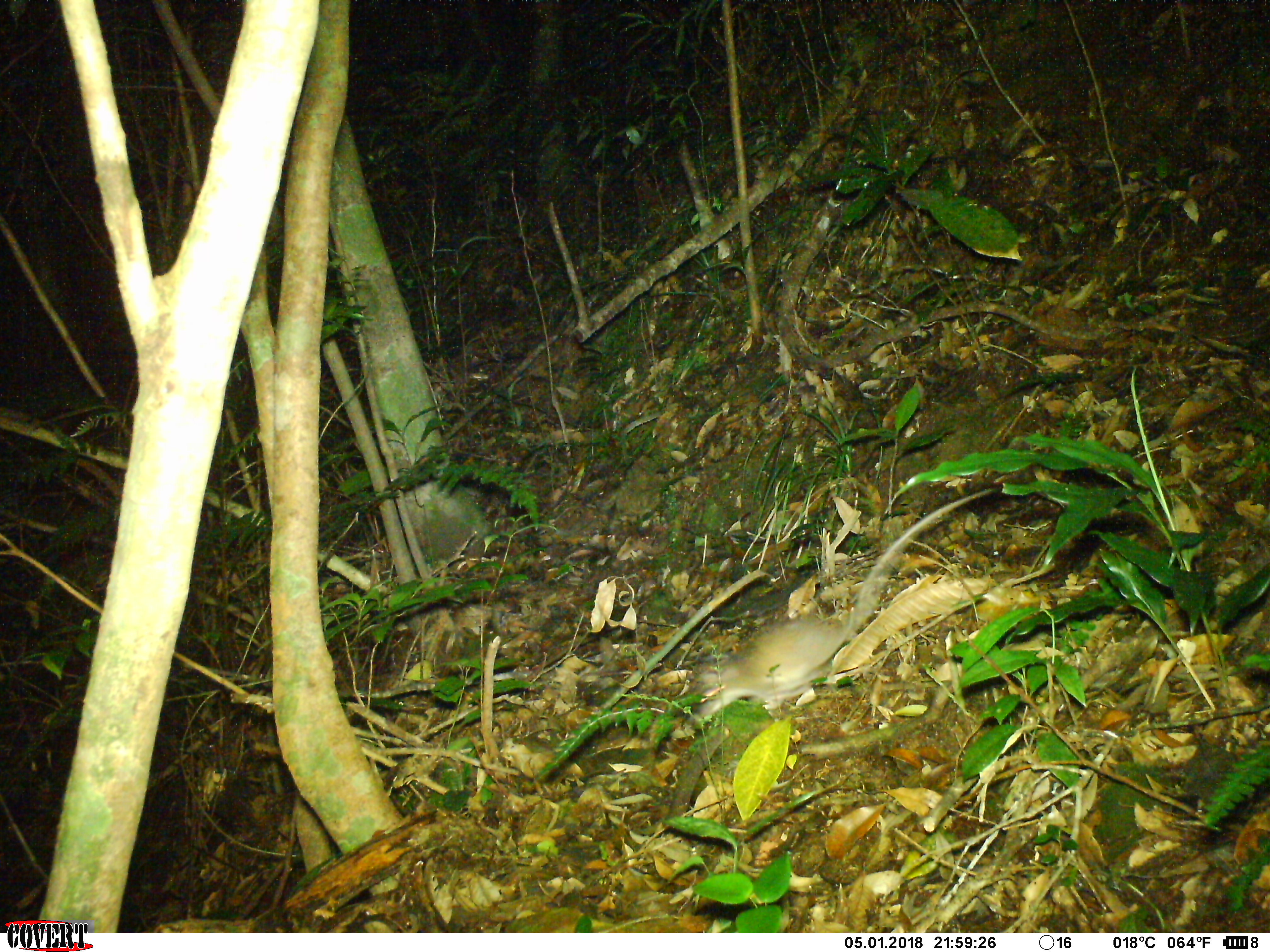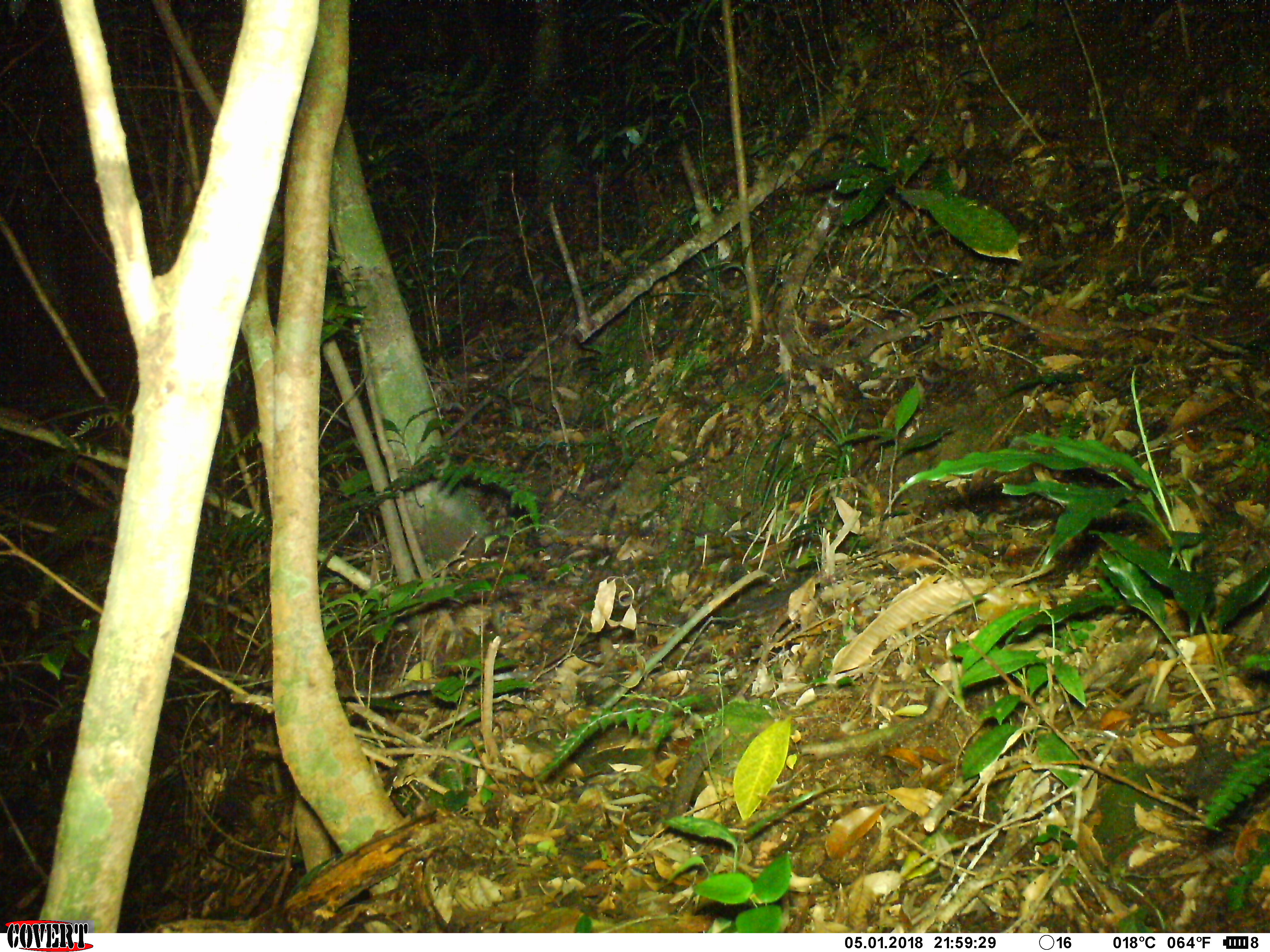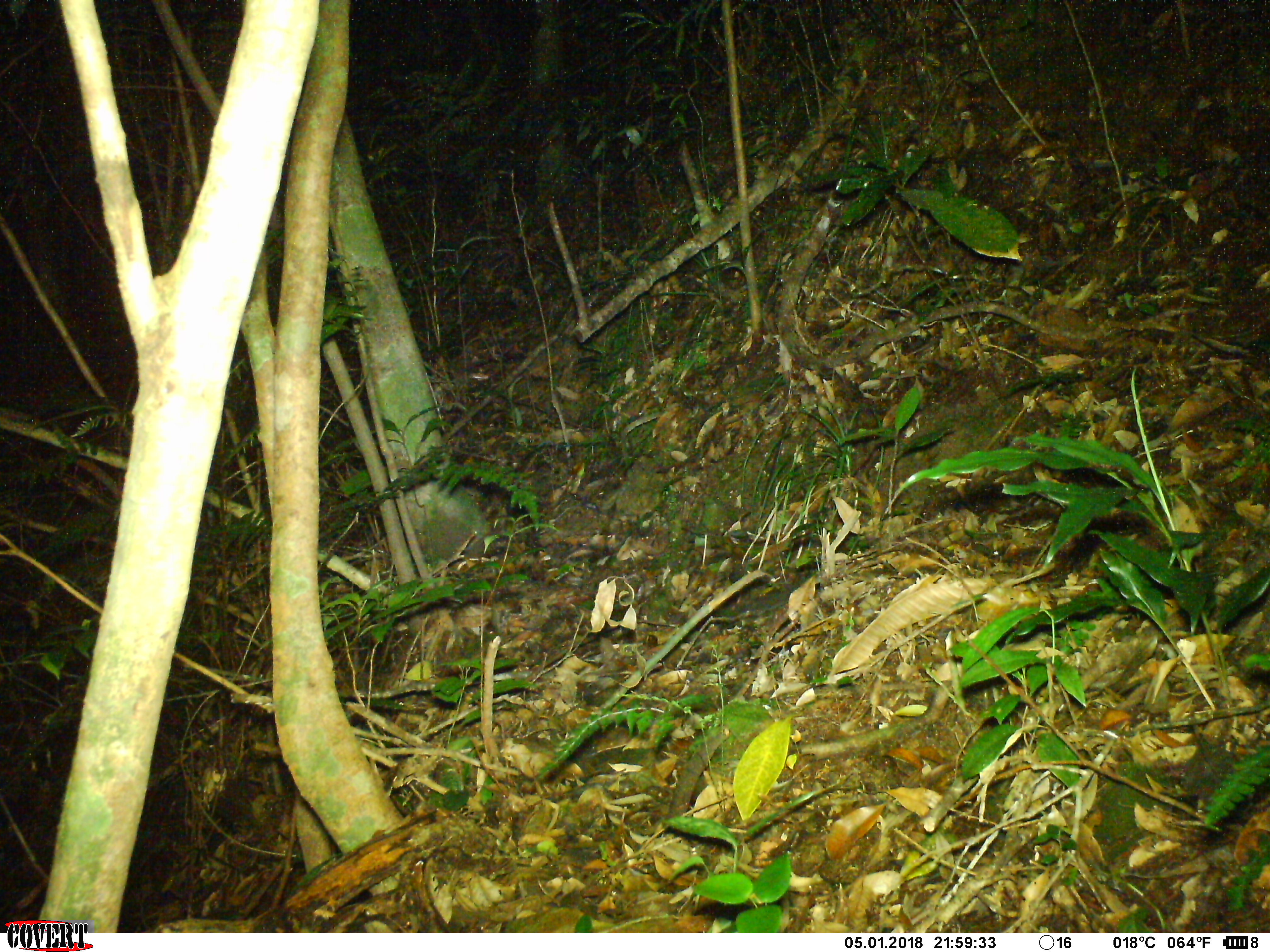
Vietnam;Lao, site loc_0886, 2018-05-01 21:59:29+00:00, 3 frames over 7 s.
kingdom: Animalia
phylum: Chordata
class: Mammalia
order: Rodentia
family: Muridae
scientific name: Muridae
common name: old-world mice and rats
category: unidentified murid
Unidentified murid (old-world mice and rats) (Muridae). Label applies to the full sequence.